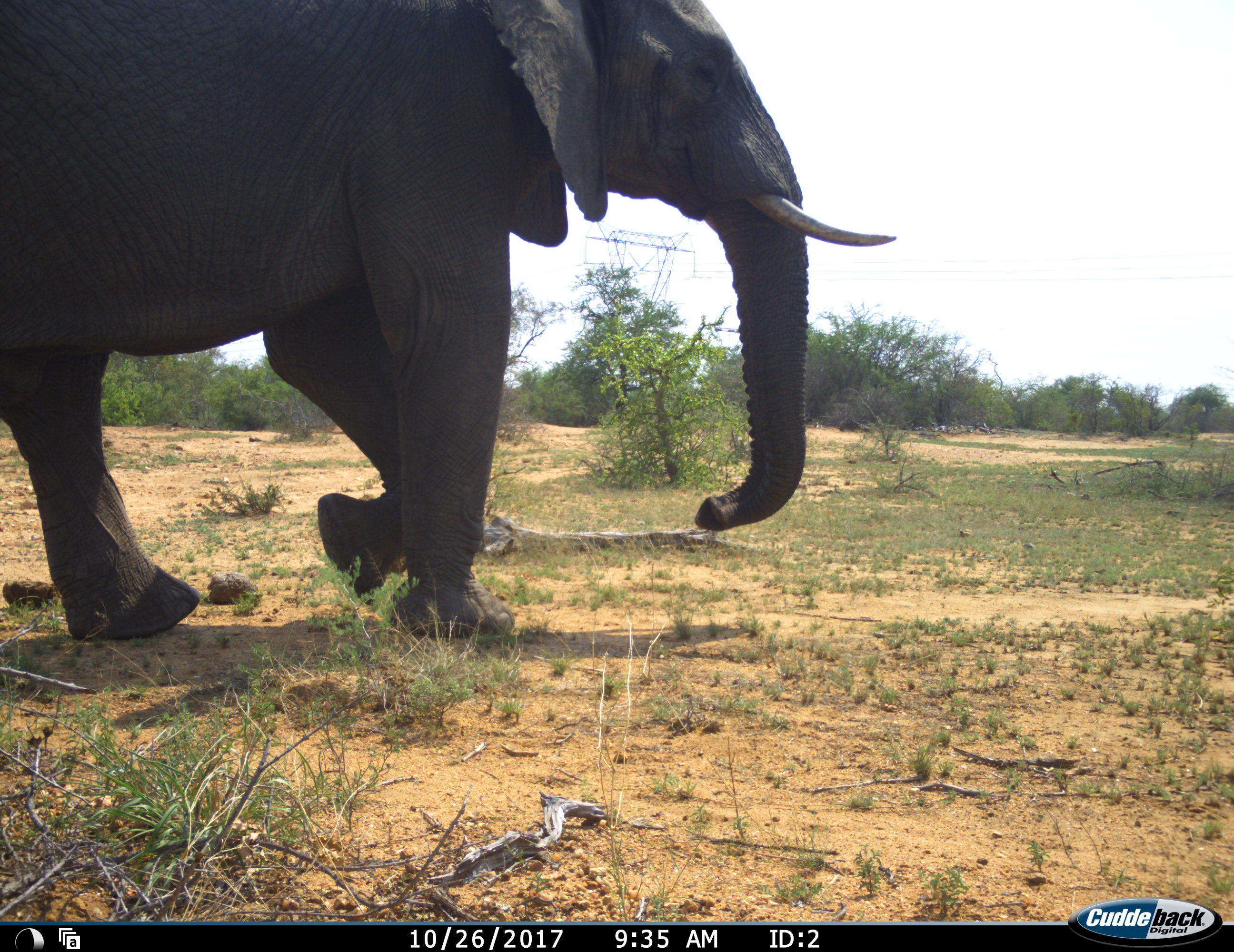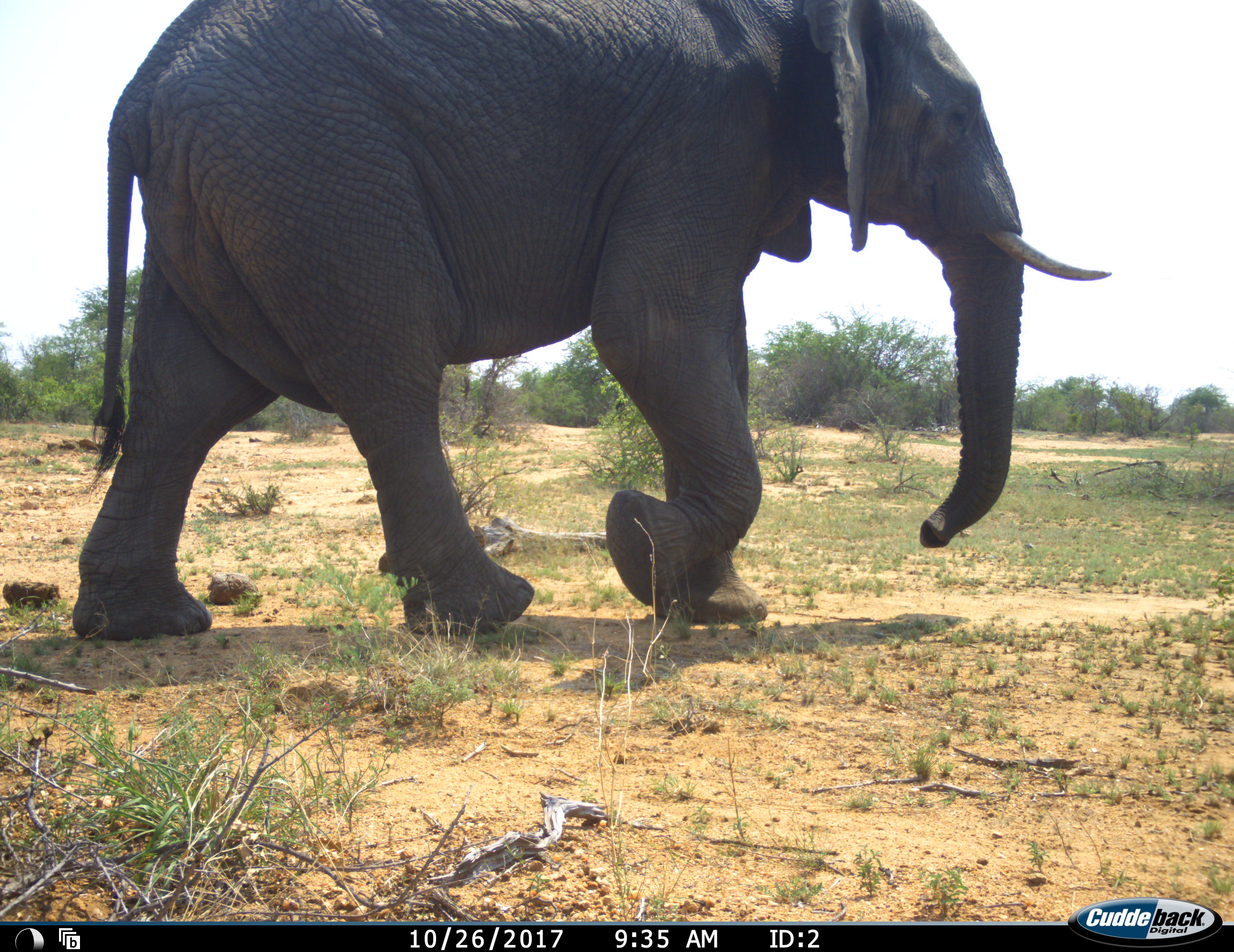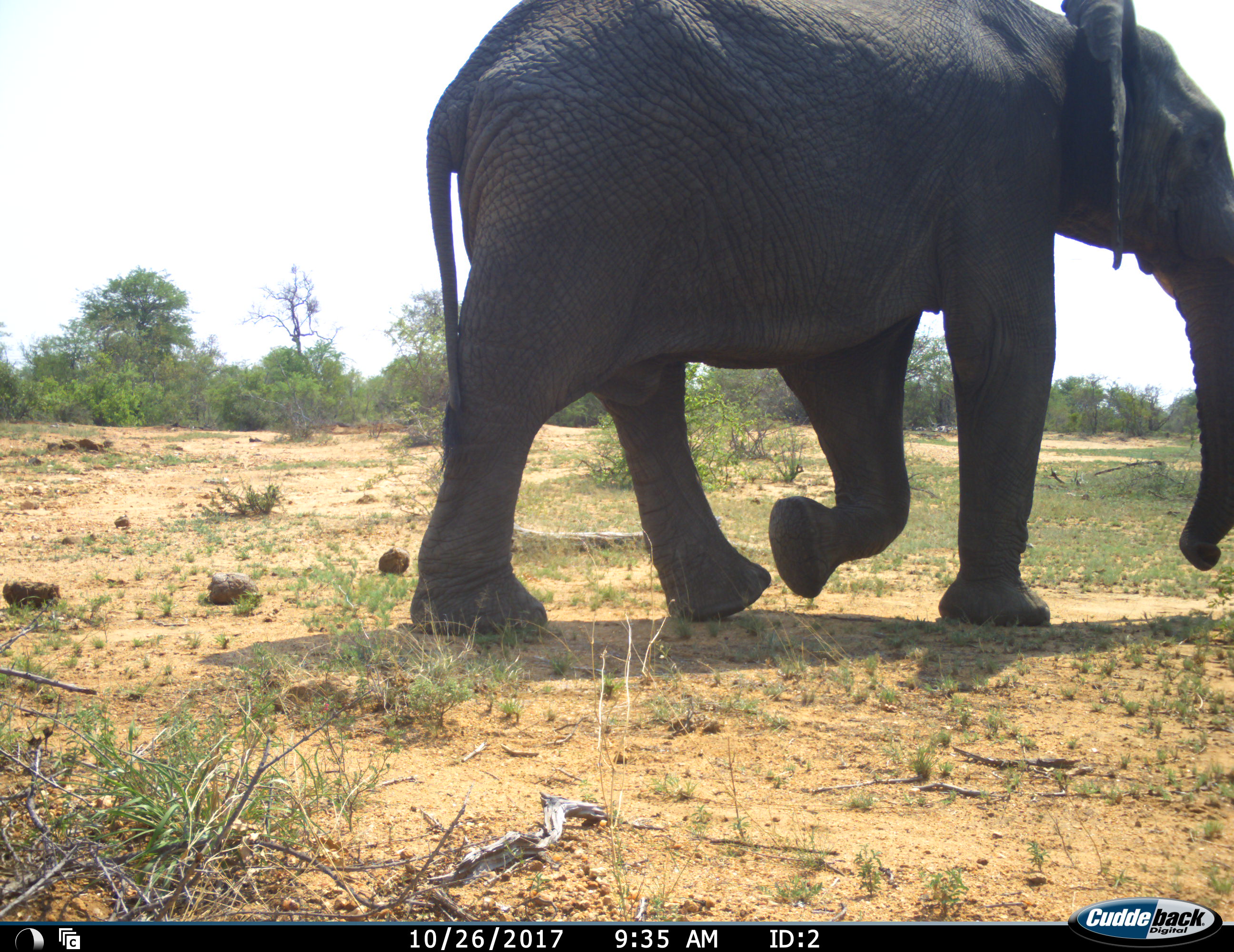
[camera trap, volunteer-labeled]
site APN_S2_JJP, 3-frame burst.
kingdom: Animalia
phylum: Chordata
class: Mammalia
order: Proboscidea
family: Elephantidae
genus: Loxodonta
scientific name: Loxodonta africana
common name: african bush elephant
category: elephant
Elephant (african bush elephant) (Loxodonta africana), count 1. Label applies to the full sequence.